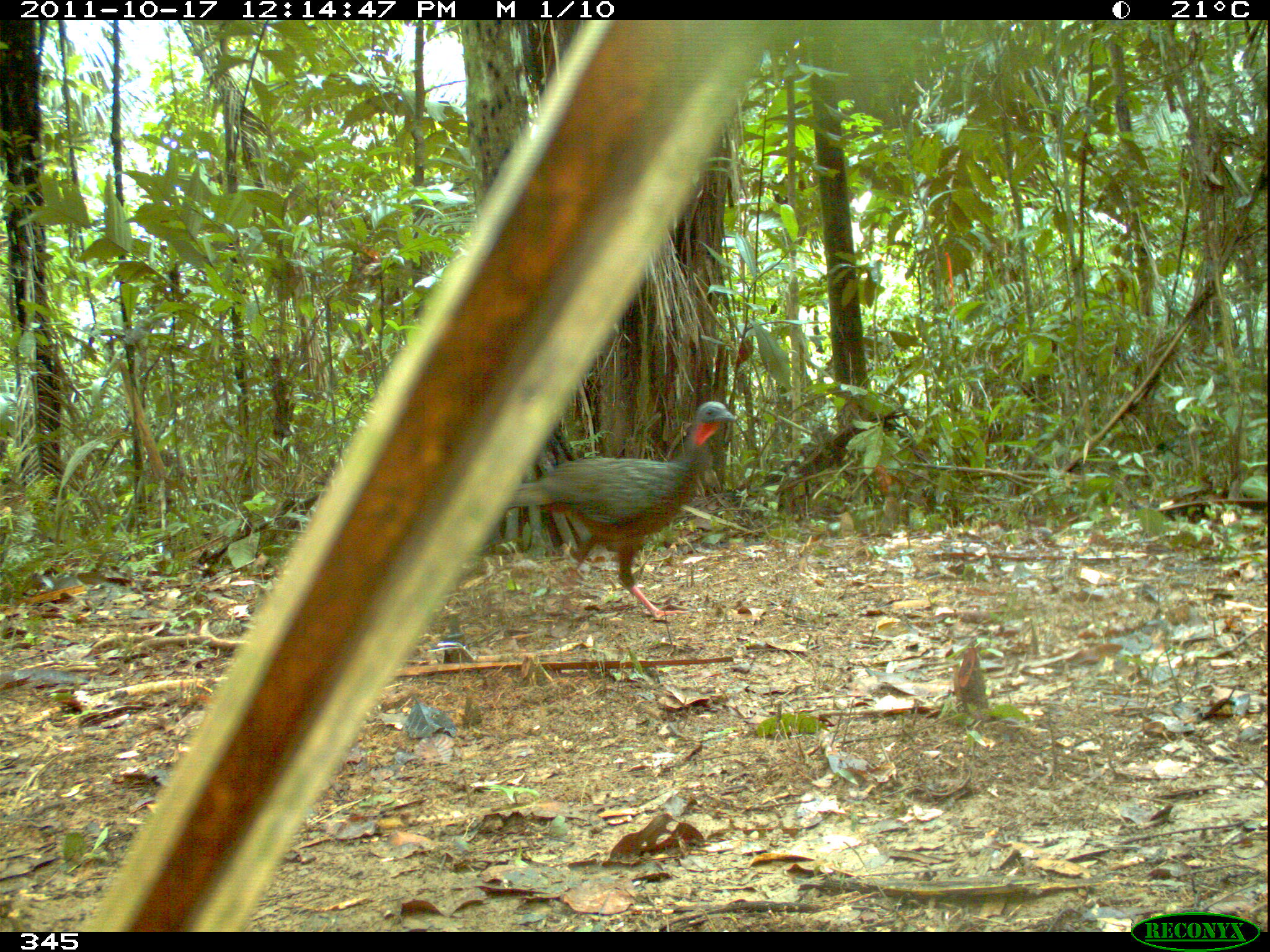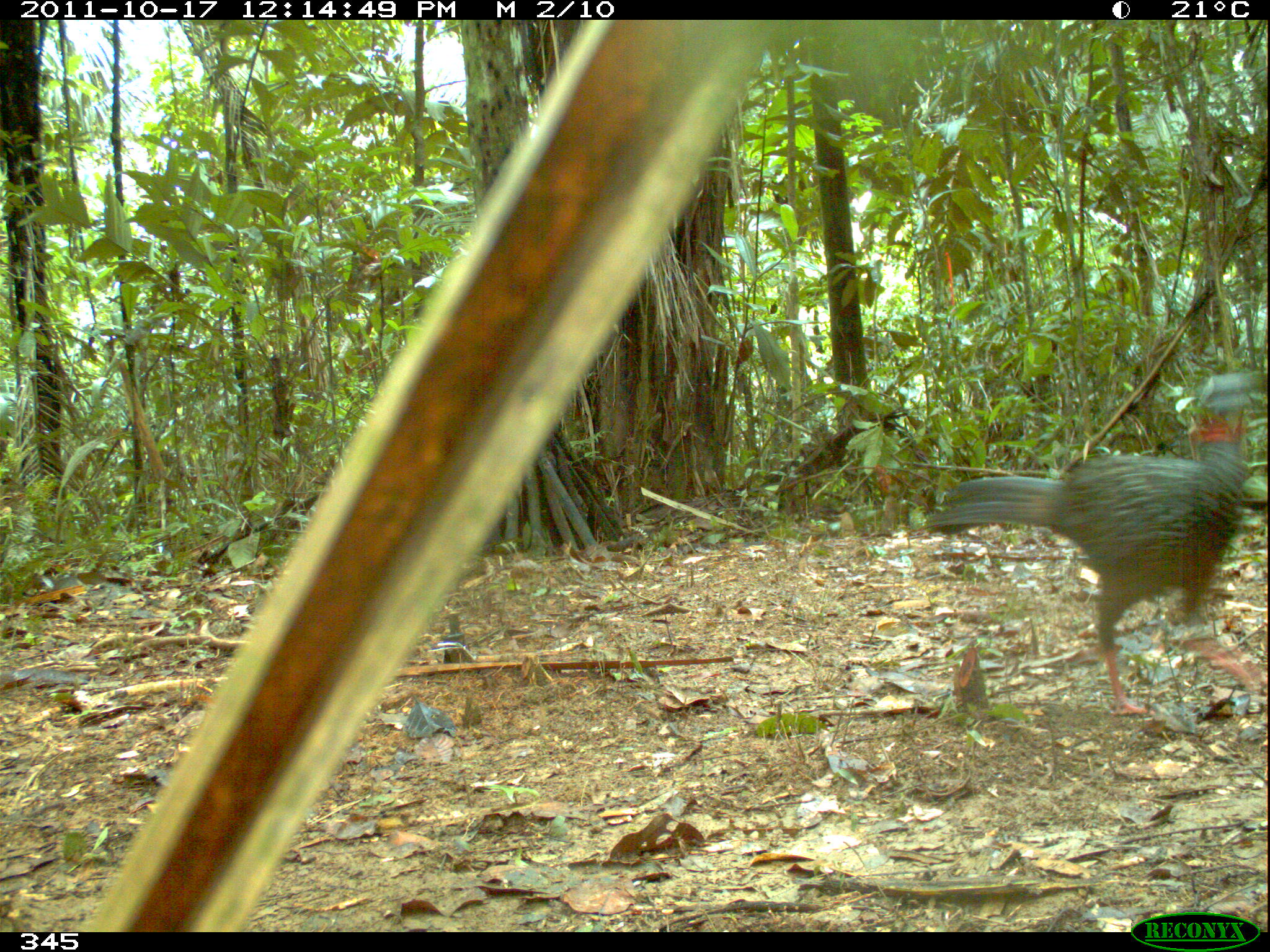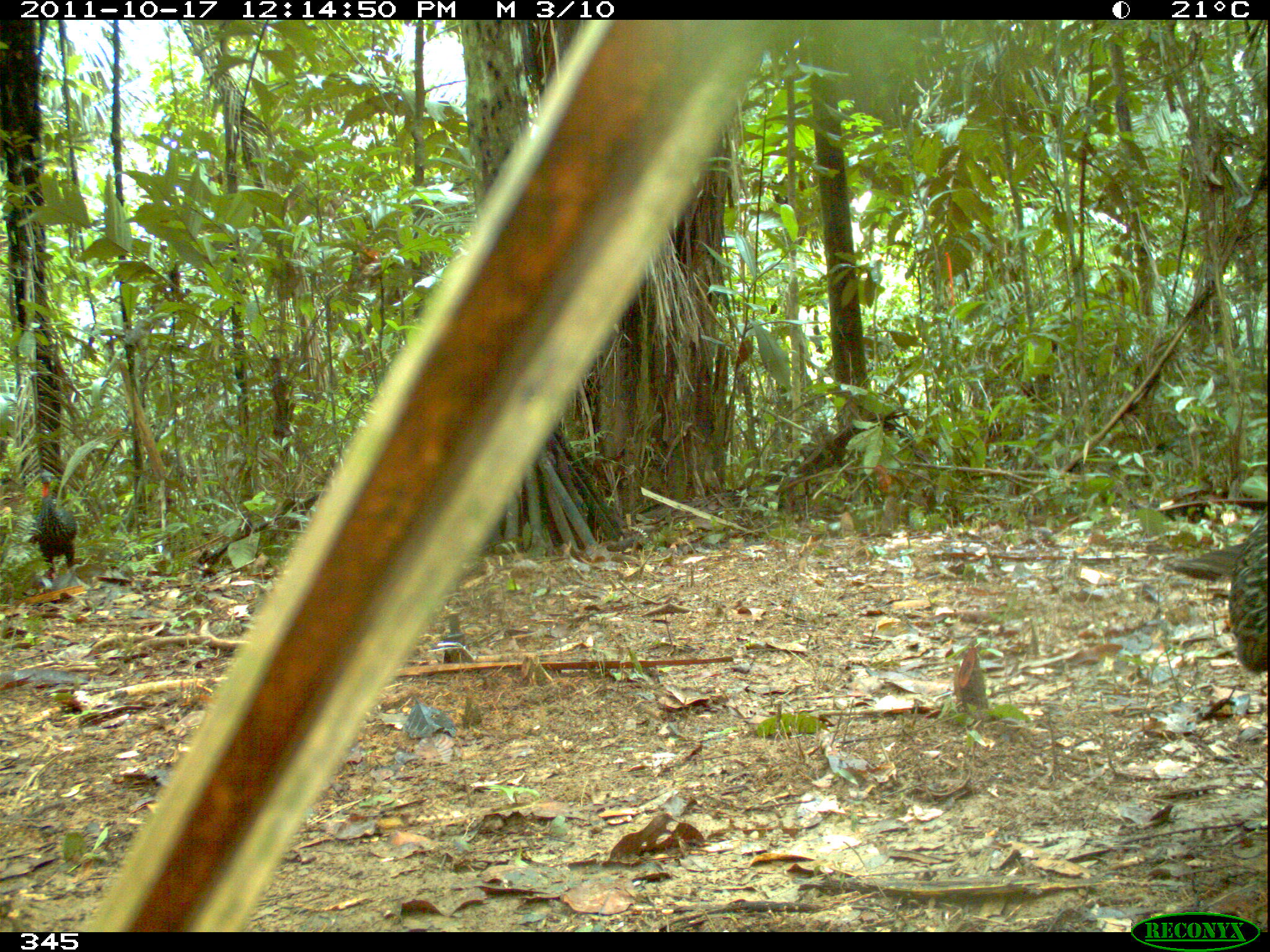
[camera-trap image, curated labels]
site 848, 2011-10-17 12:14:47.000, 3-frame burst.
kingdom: Animalia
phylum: Chordata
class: Aves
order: Galliformes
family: Cracidae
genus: Penelope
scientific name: Penelope jacquacu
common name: spix's guan